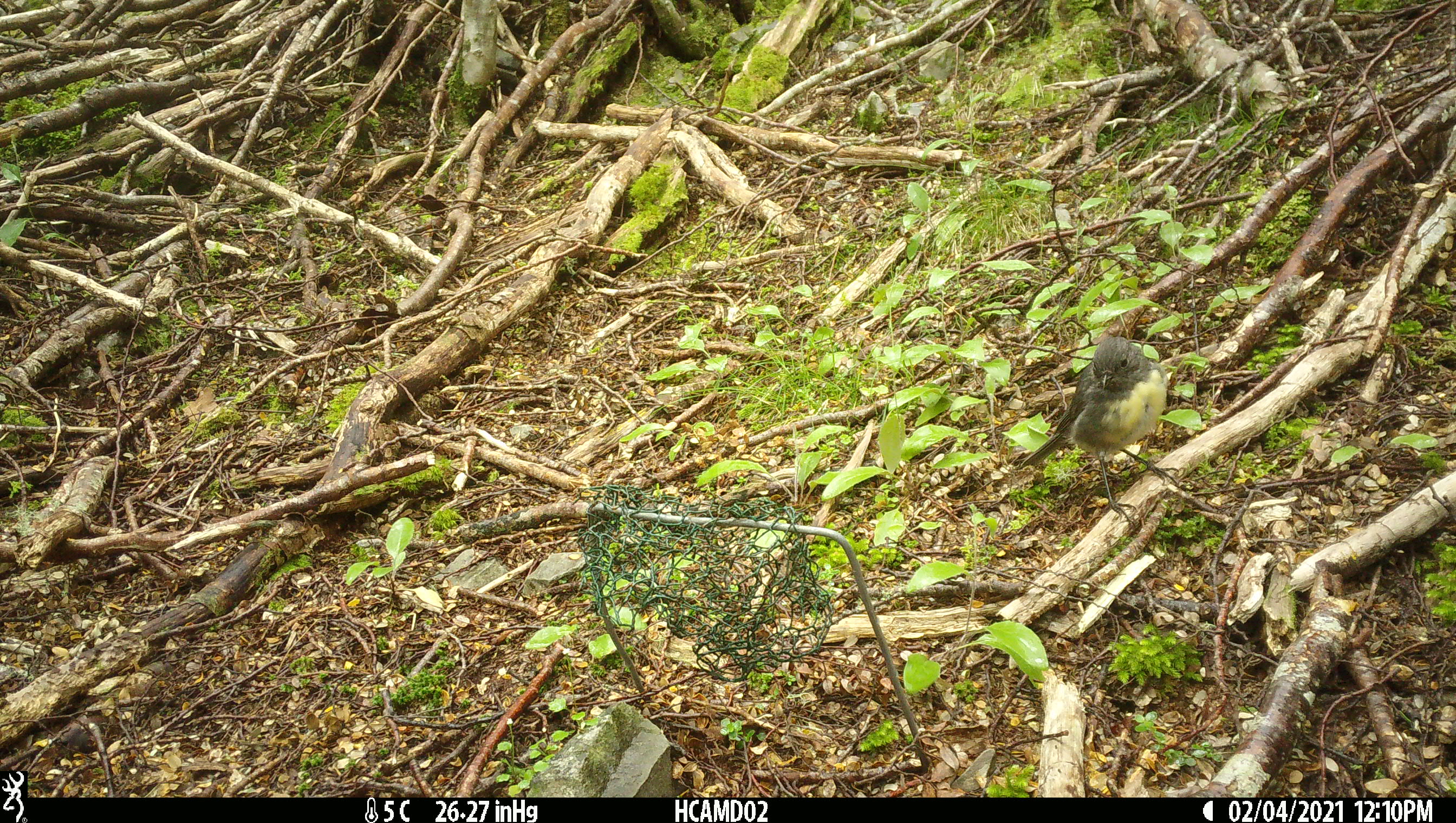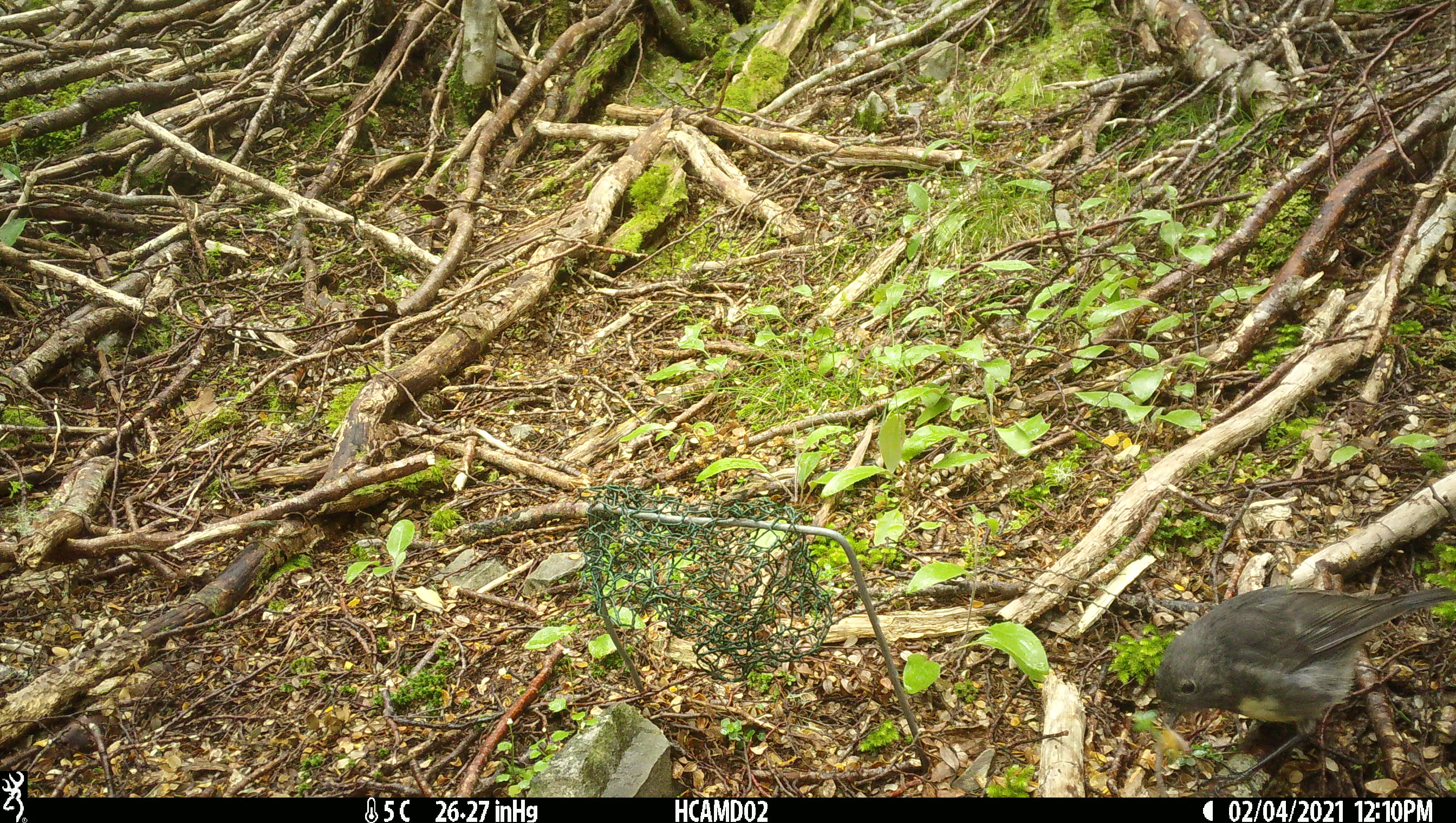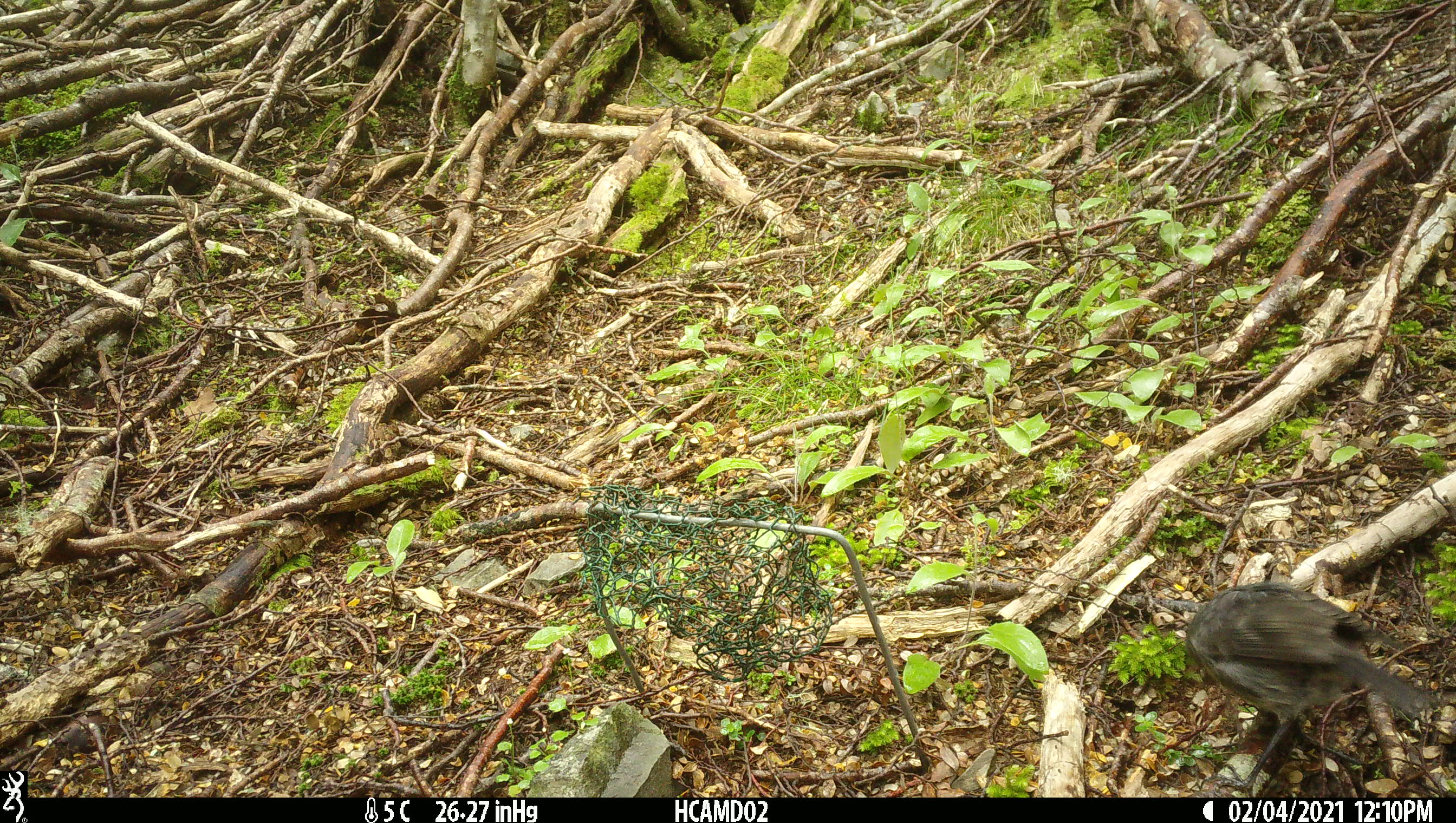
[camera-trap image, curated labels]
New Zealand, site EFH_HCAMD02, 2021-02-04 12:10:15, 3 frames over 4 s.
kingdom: Animalia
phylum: Chordata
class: Aves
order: Passeriformes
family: Petroicidae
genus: Petroica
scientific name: Petroica australis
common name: new zealand robin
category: robin